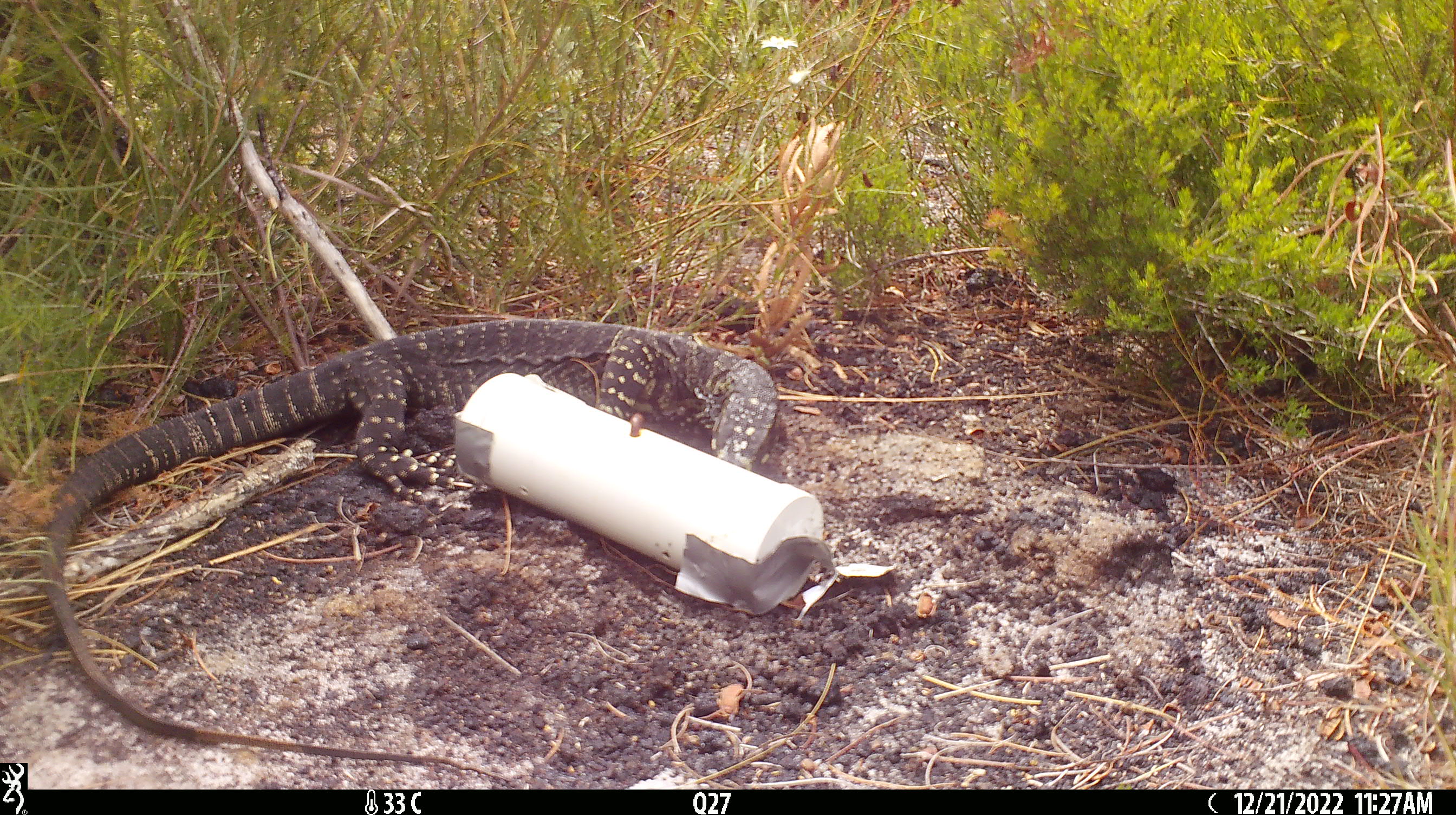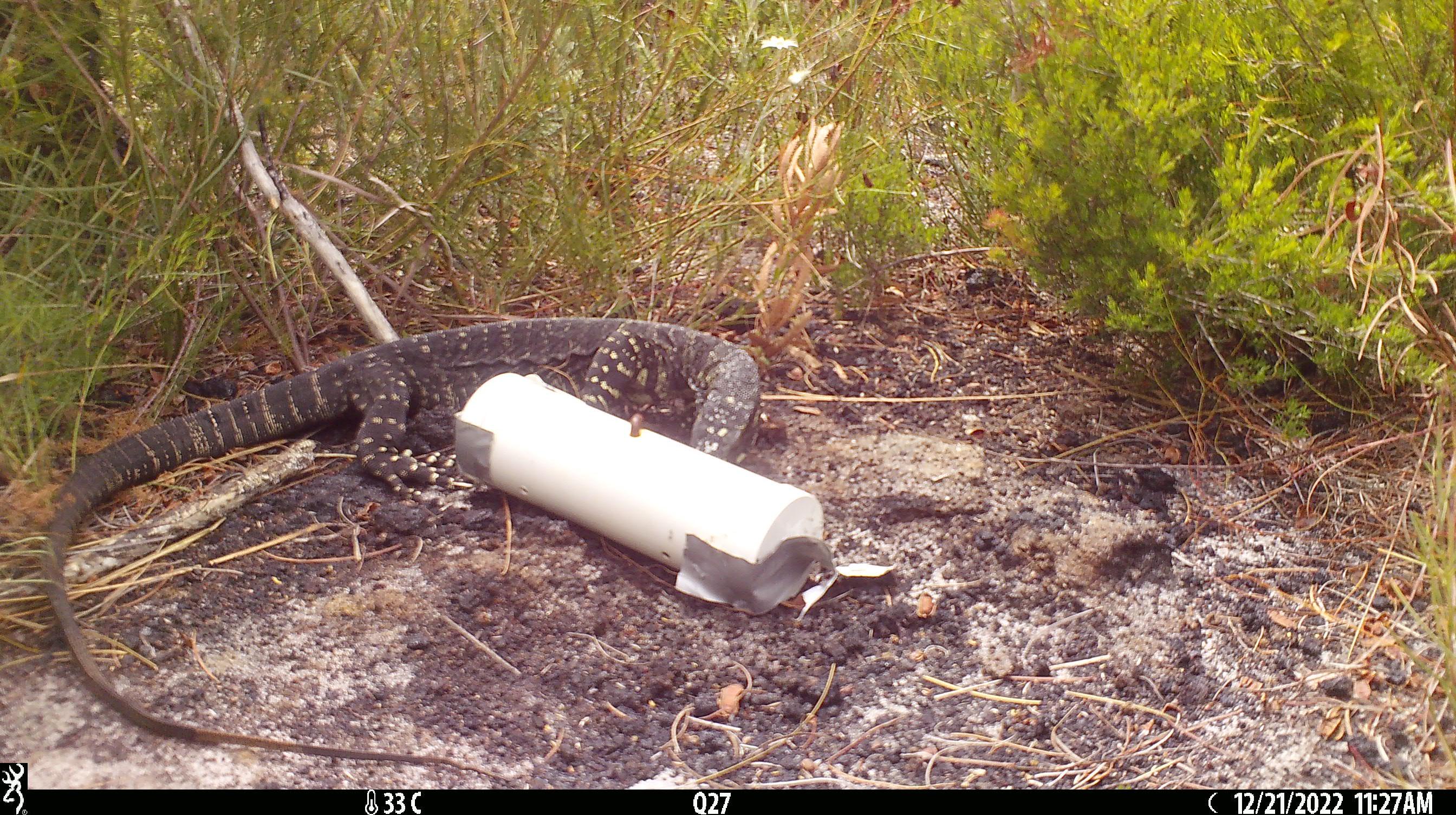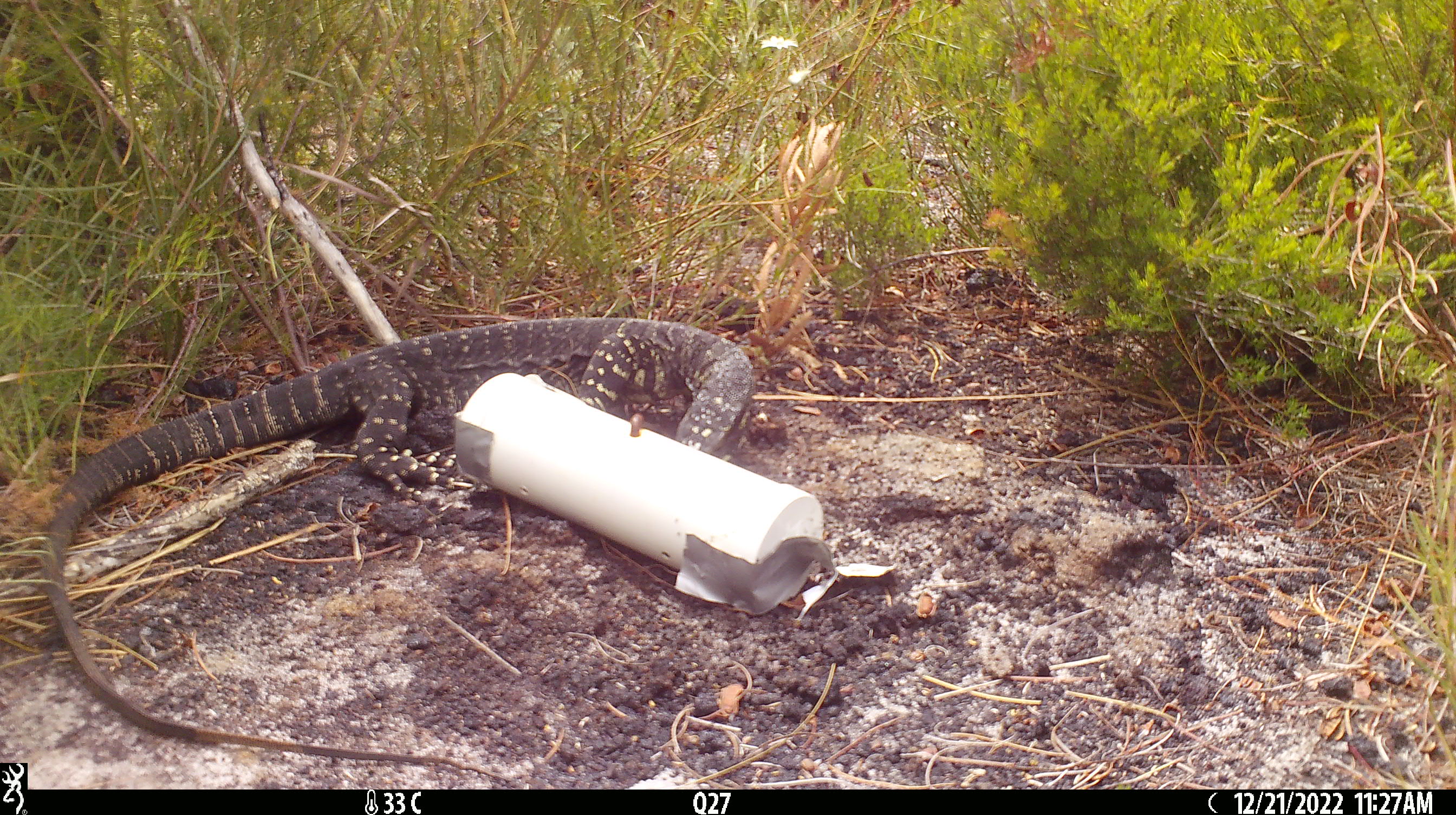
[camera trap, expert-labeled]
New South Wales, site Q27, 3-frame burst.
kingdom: Animalia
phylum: Chordata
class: Reptilia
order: Squamata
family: Varanidae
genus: Varanus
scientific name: Varanus varius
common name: lace monitor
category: goanna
Goanna (lace monitor) (Varanus varius).